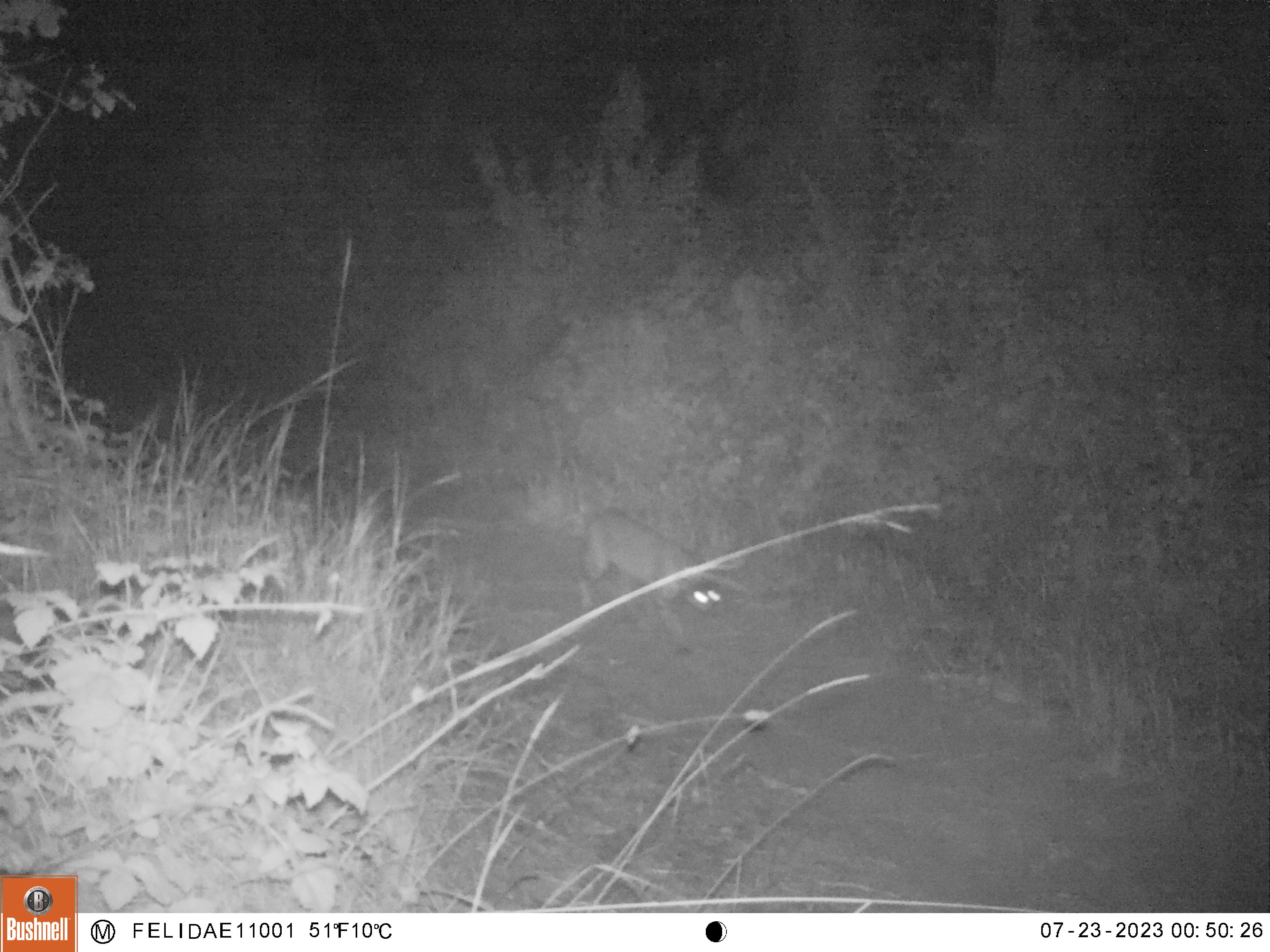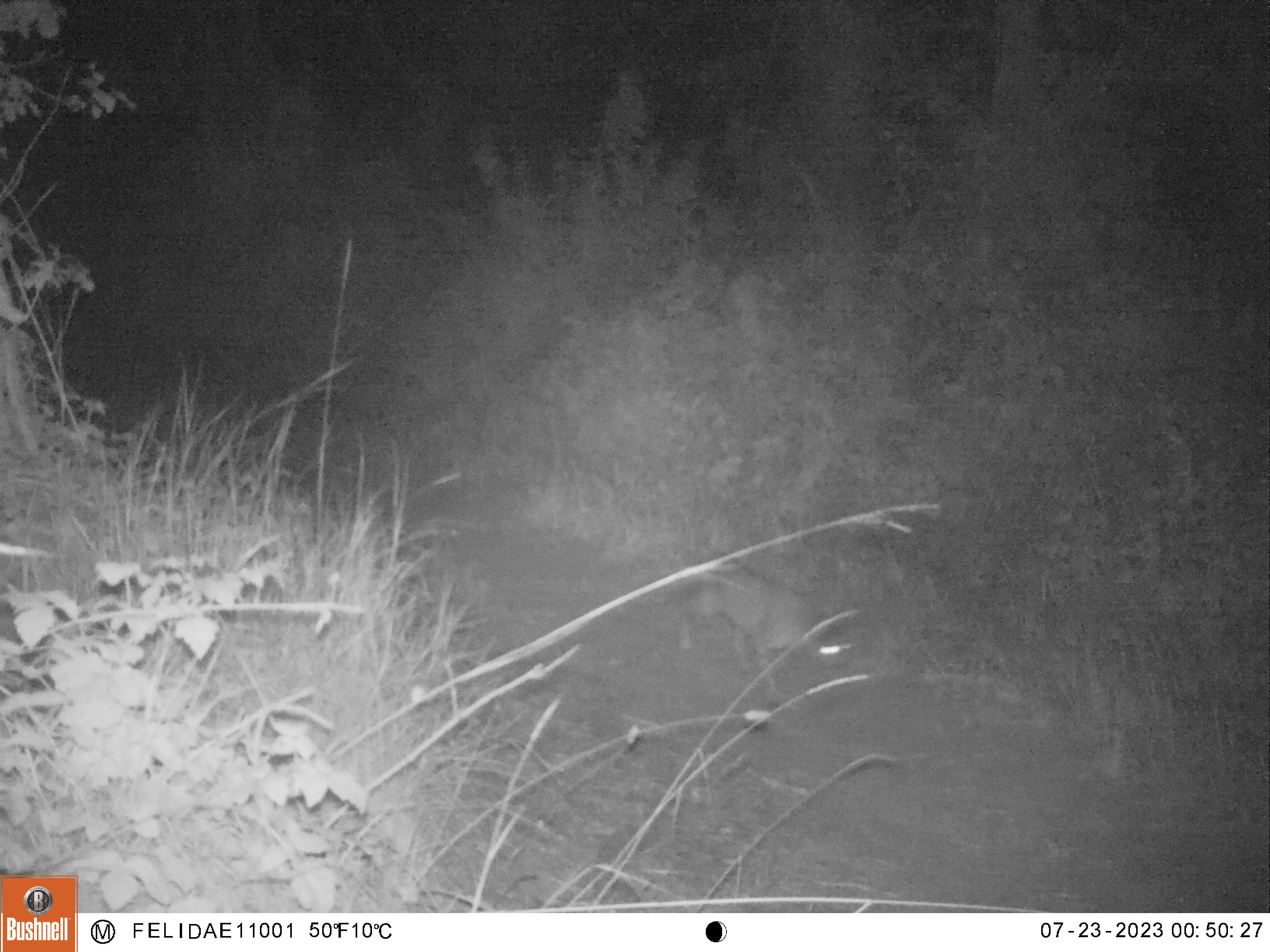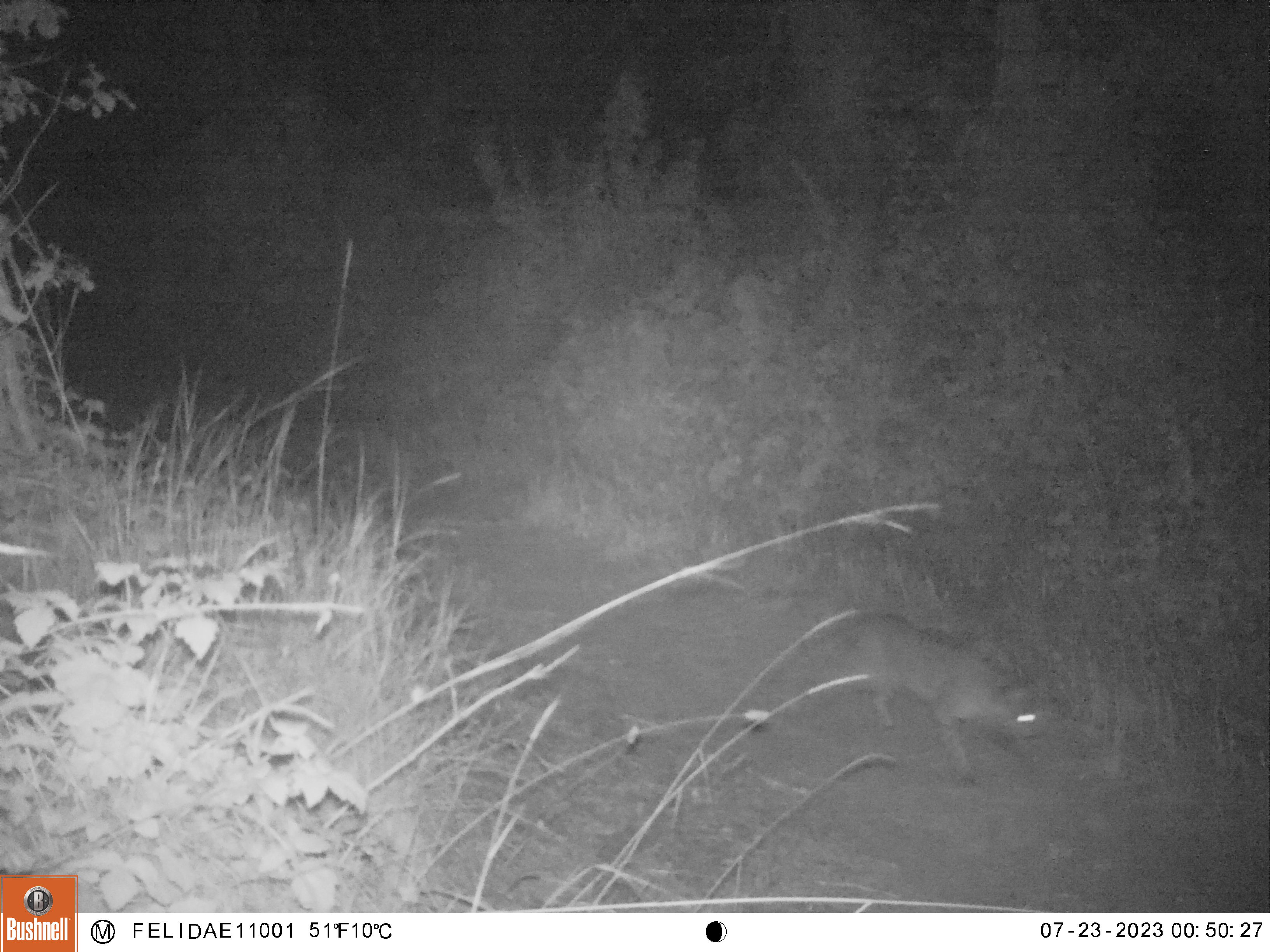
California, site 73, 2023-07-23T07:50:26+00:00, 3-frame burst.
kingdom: Animalia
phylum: Chordata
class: Mammalia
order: Carnivora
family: Felidae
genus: Lynx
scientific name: Lynx rufus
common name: bobcat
Bobcat (Lynx rufus).